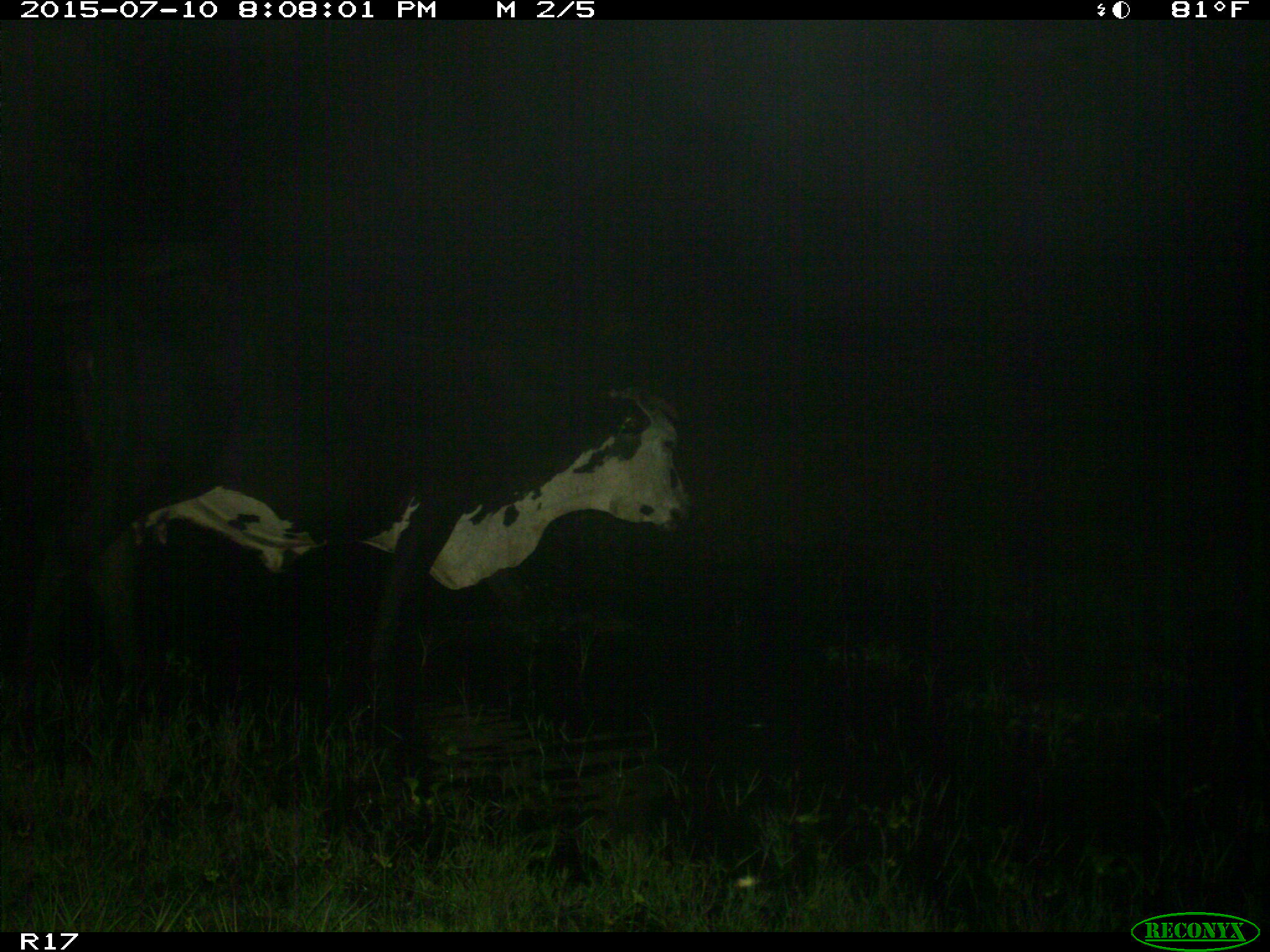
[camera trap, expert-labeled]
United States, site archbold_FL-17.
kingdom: Animalia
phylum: Chordata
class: Mammalia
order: Artiodactyla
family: Bovidae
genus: Bos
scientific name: Bos taurus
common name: domestic cow